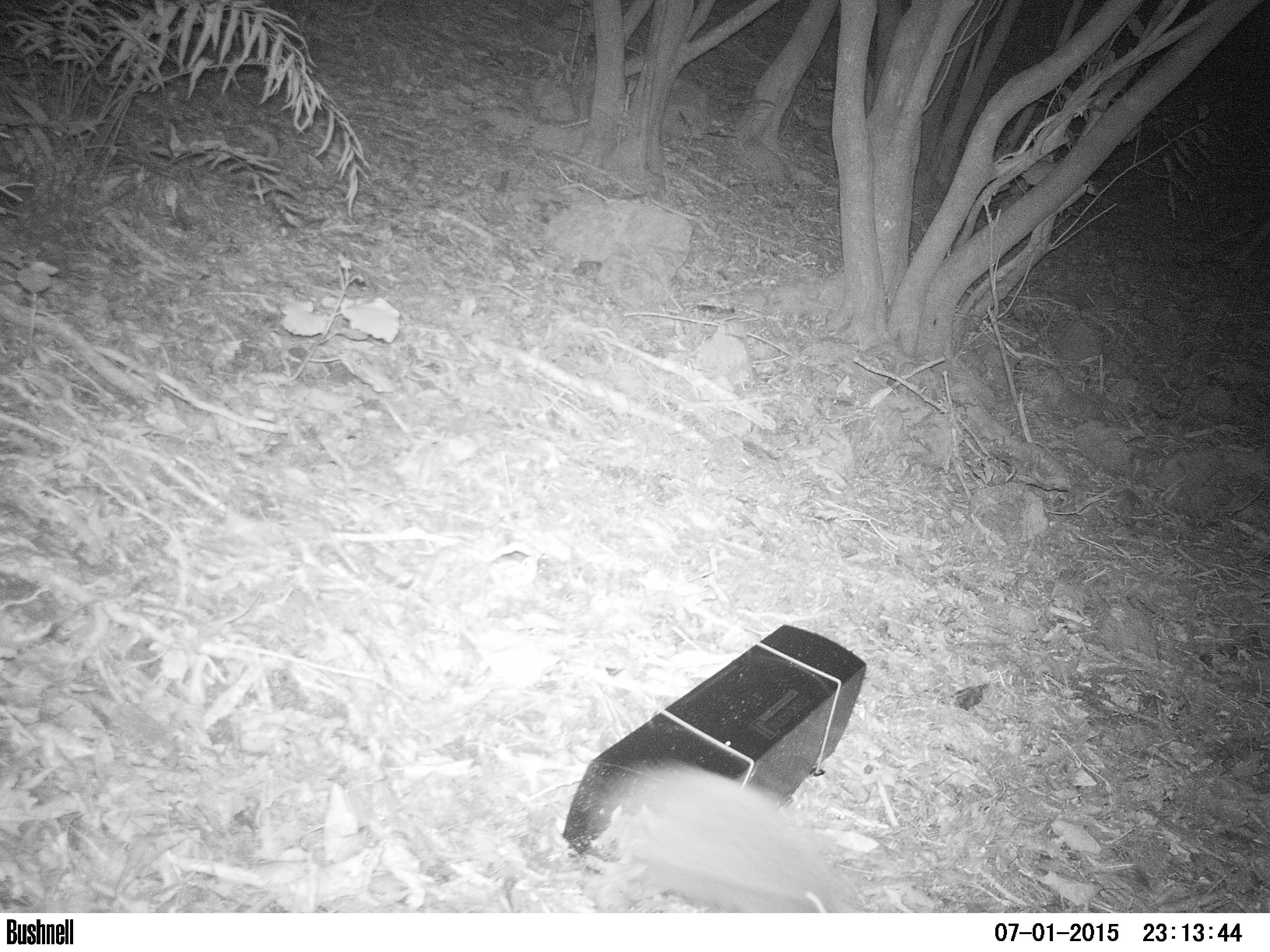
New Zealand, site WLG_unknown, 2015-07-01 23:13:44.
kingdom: Animalia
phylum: Chordata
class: Mammalia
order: Eulipotyphla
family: Erinaceidae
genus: Erinaceus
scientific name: Erinaceus europaeus europaeus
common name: european hedgehog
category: hedgehog